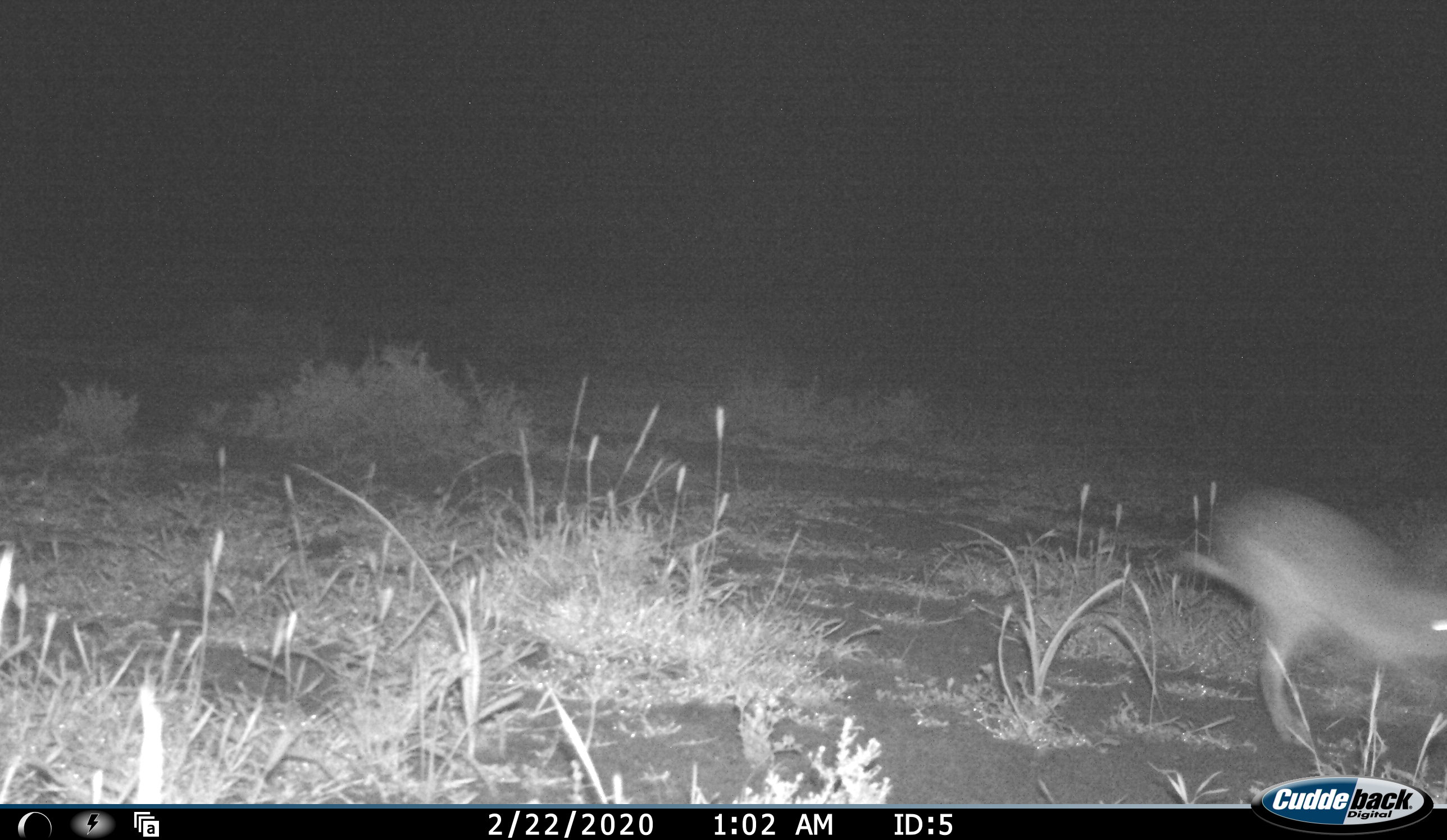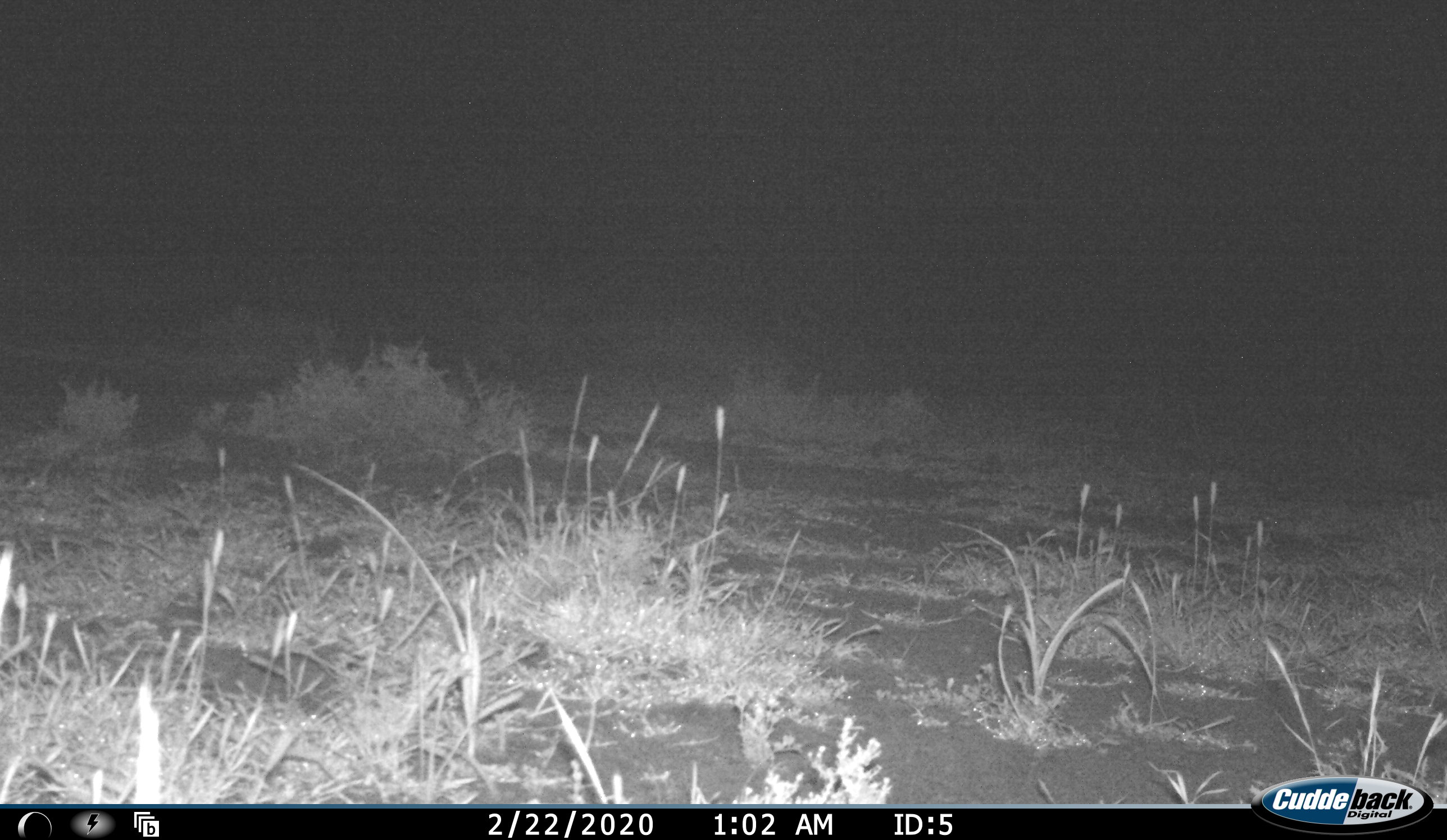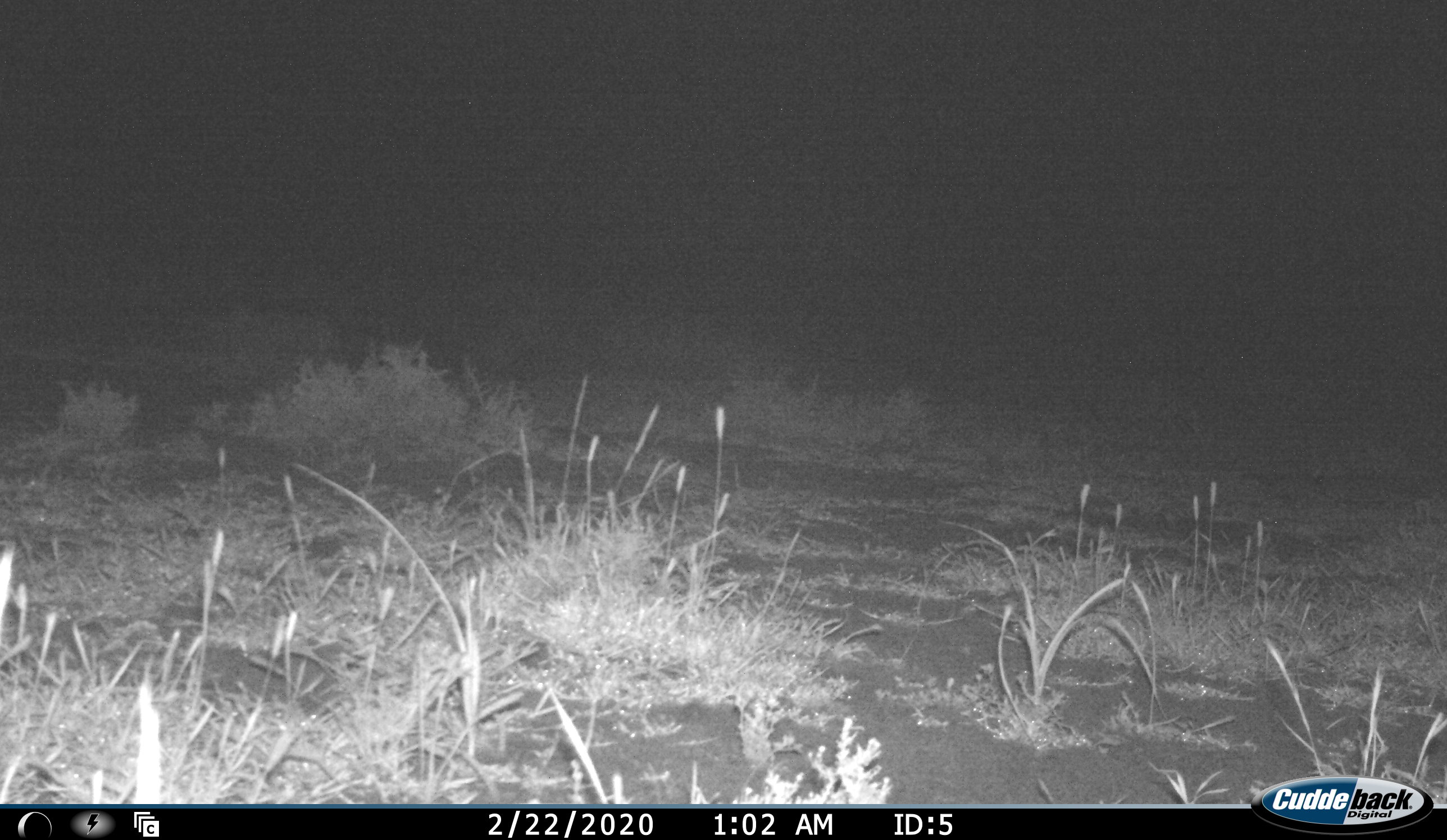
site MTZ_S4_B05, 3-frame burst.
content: unidentified animal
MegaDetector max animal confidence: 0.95